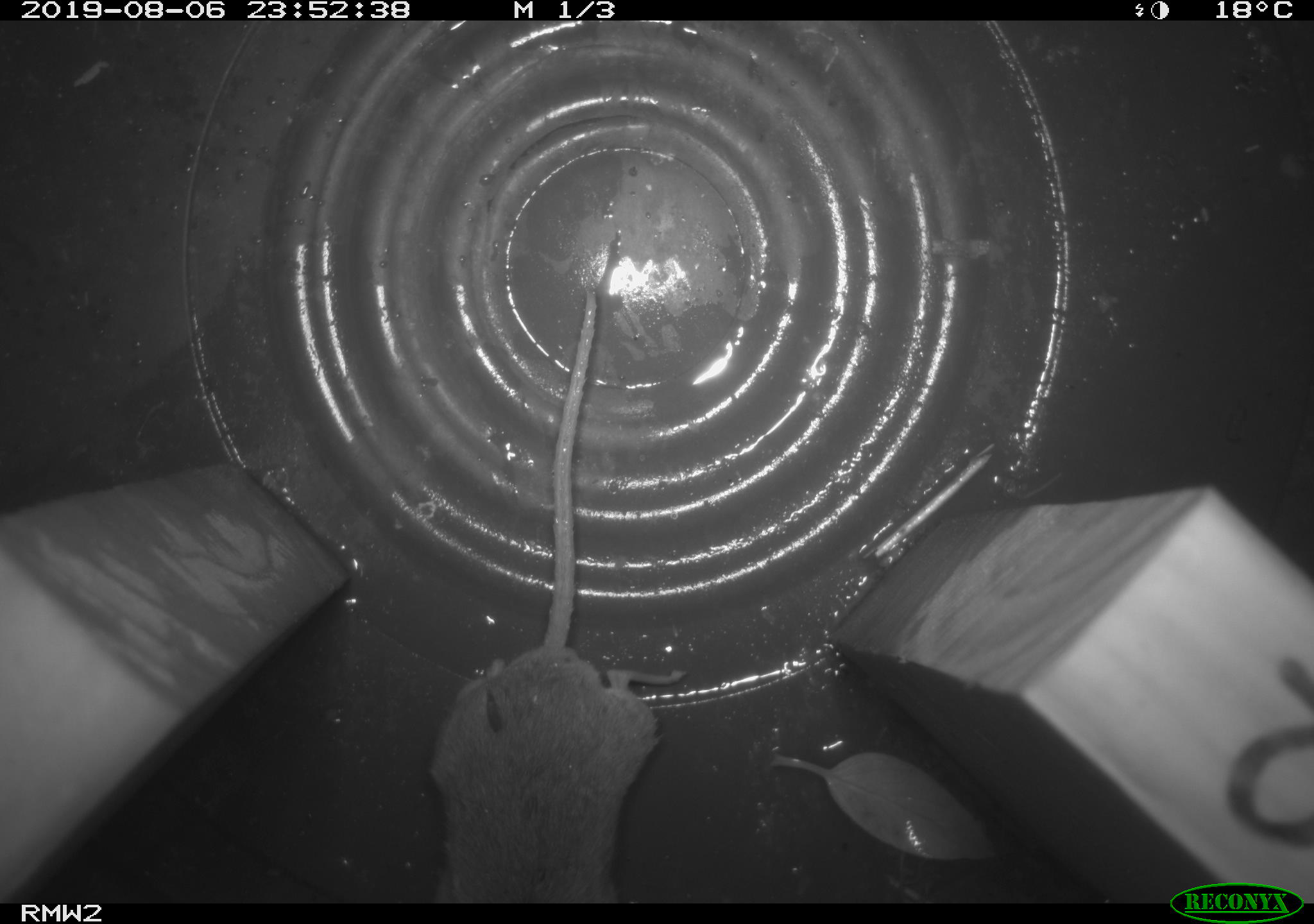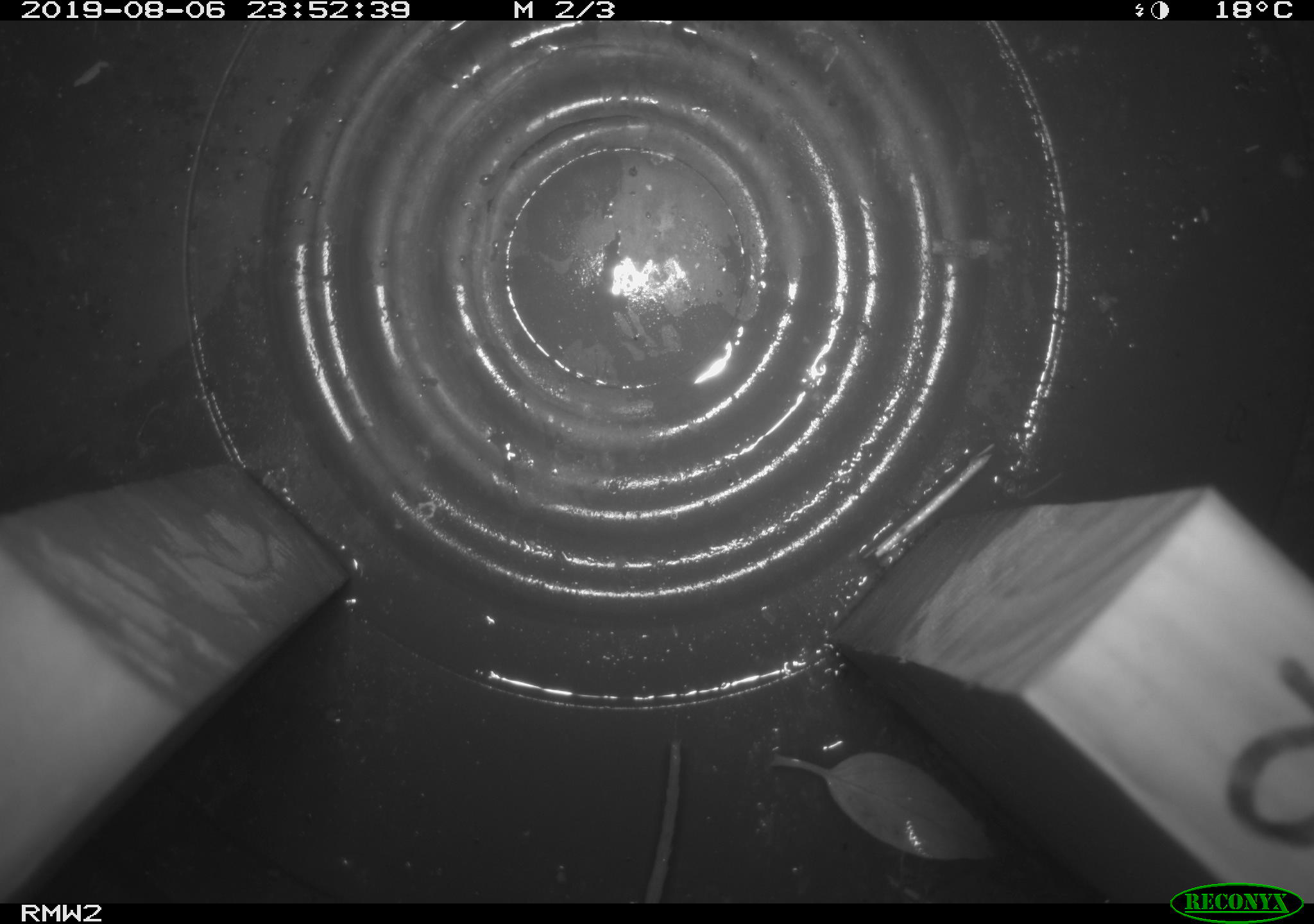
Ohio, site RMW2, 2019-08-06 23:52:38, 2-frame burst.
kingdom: Animalia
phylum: Chordata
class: Mammalia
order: Rodentia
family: Cricetidae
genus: Peromyscus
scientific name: Peromyscus leucopus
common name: white-footed mouse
White-footed mouse (Peromyscus leucopus).